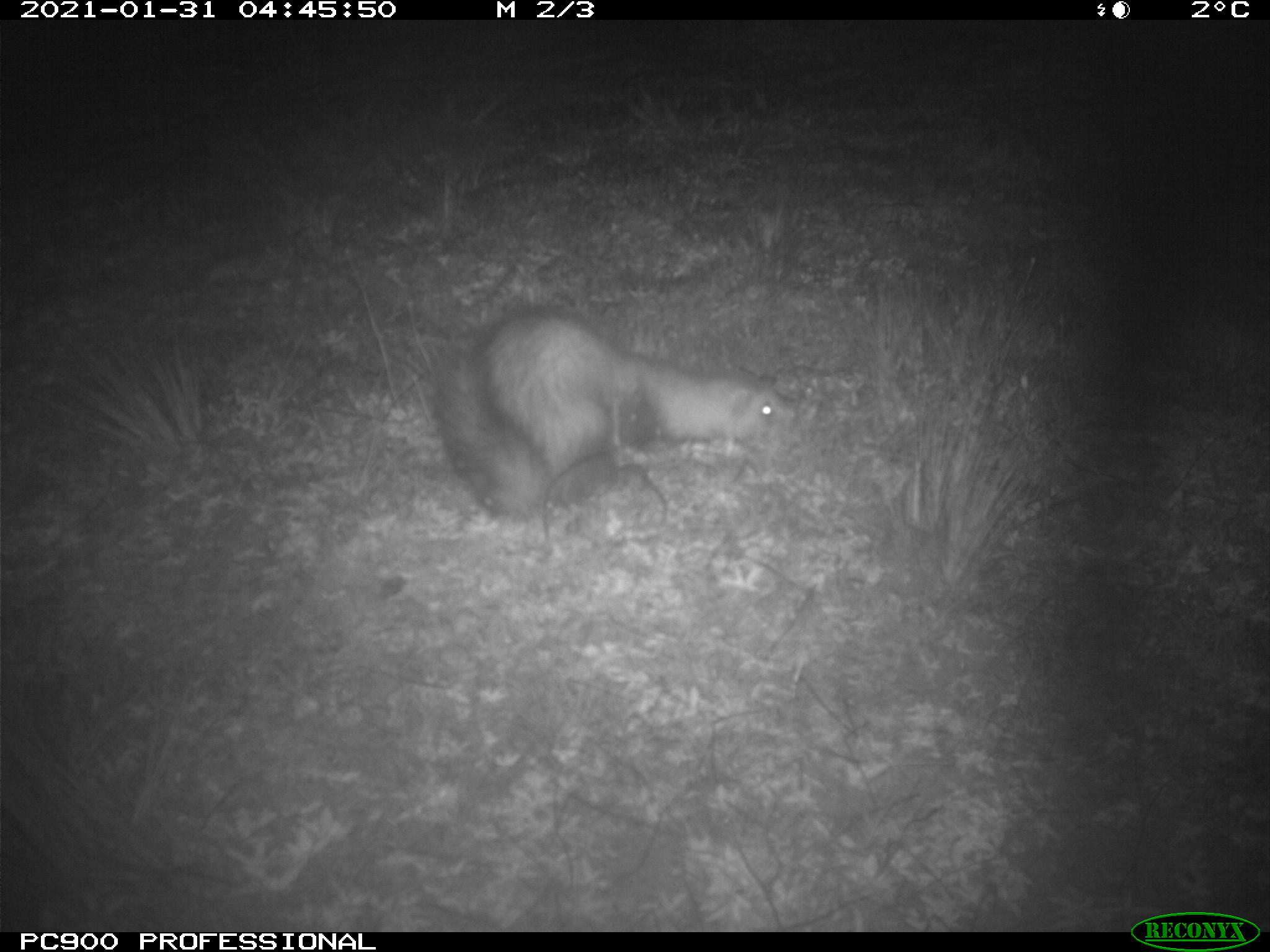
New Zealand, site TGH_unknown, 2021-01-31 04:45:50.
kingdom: Animalia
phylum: Chordata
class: Mammalia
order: Carnivora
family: Mustelidae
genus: Mustela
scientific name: Mustela furo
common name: ferret